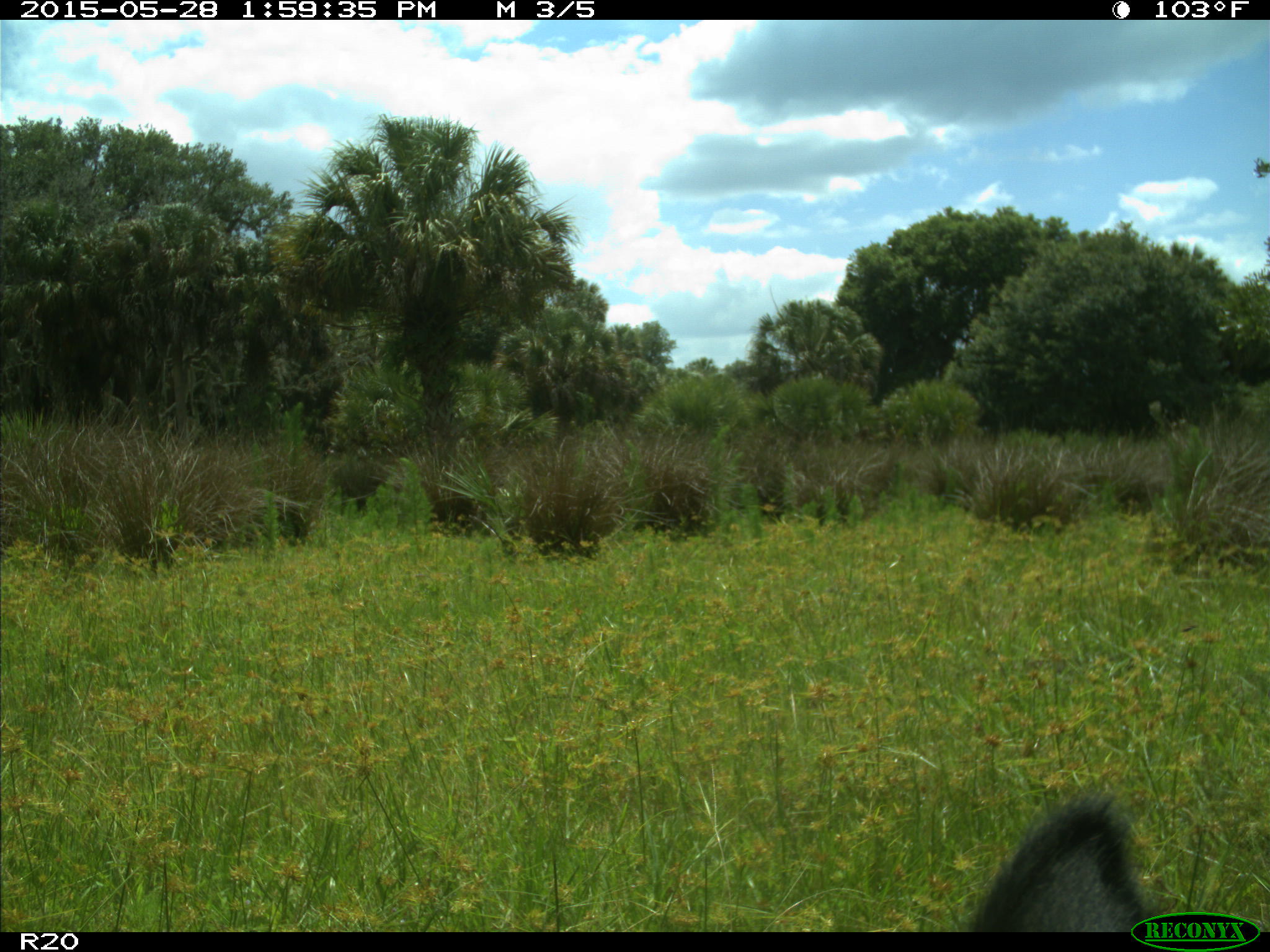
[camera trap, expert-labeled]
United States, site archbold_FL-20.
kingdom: Animalia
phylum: Chordata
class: Mammalia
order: Artiodactyla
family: Bovidae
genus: Bos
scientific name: Bos taurus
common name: domestic cow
Bos taurus (domestic cow).